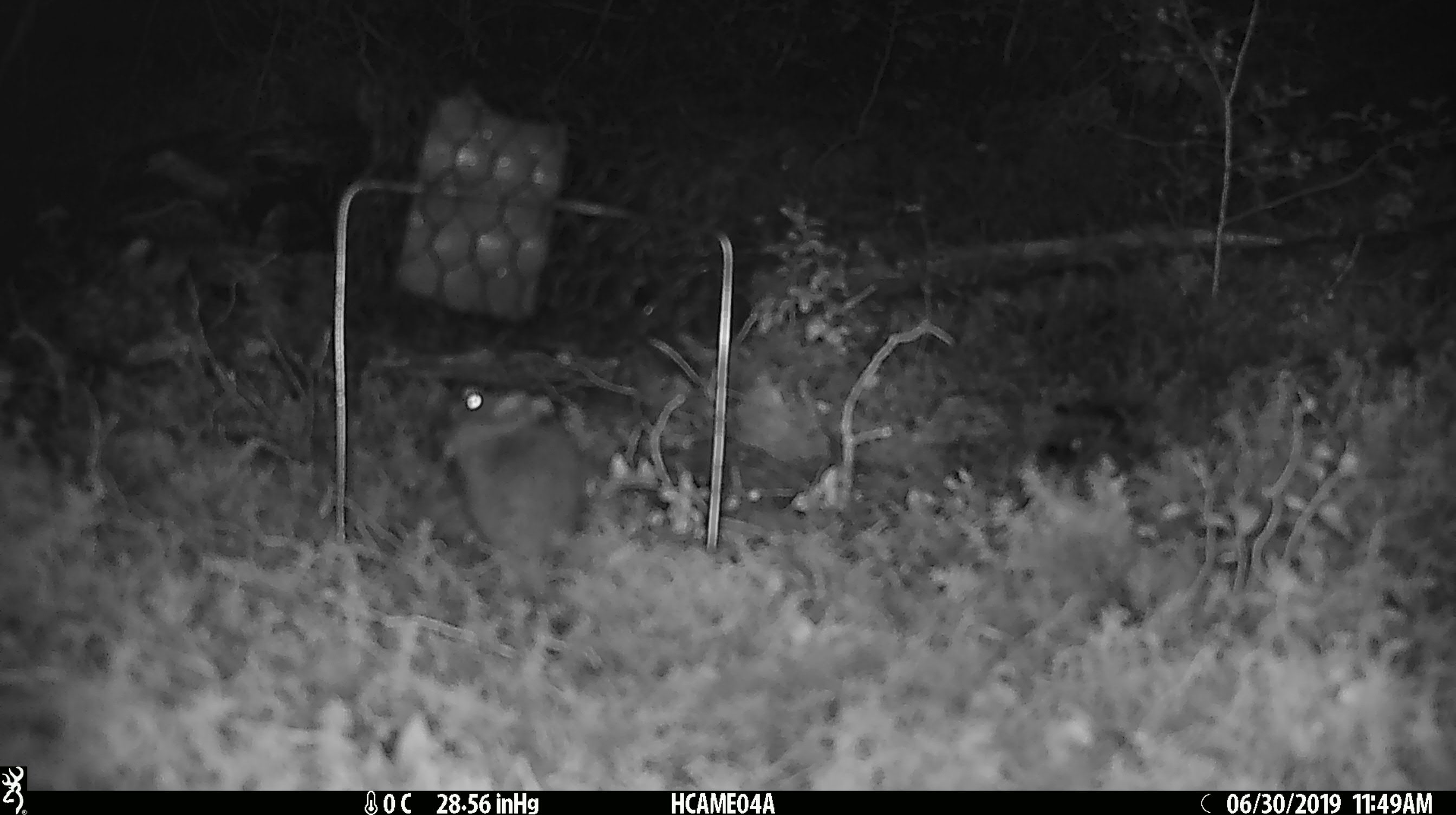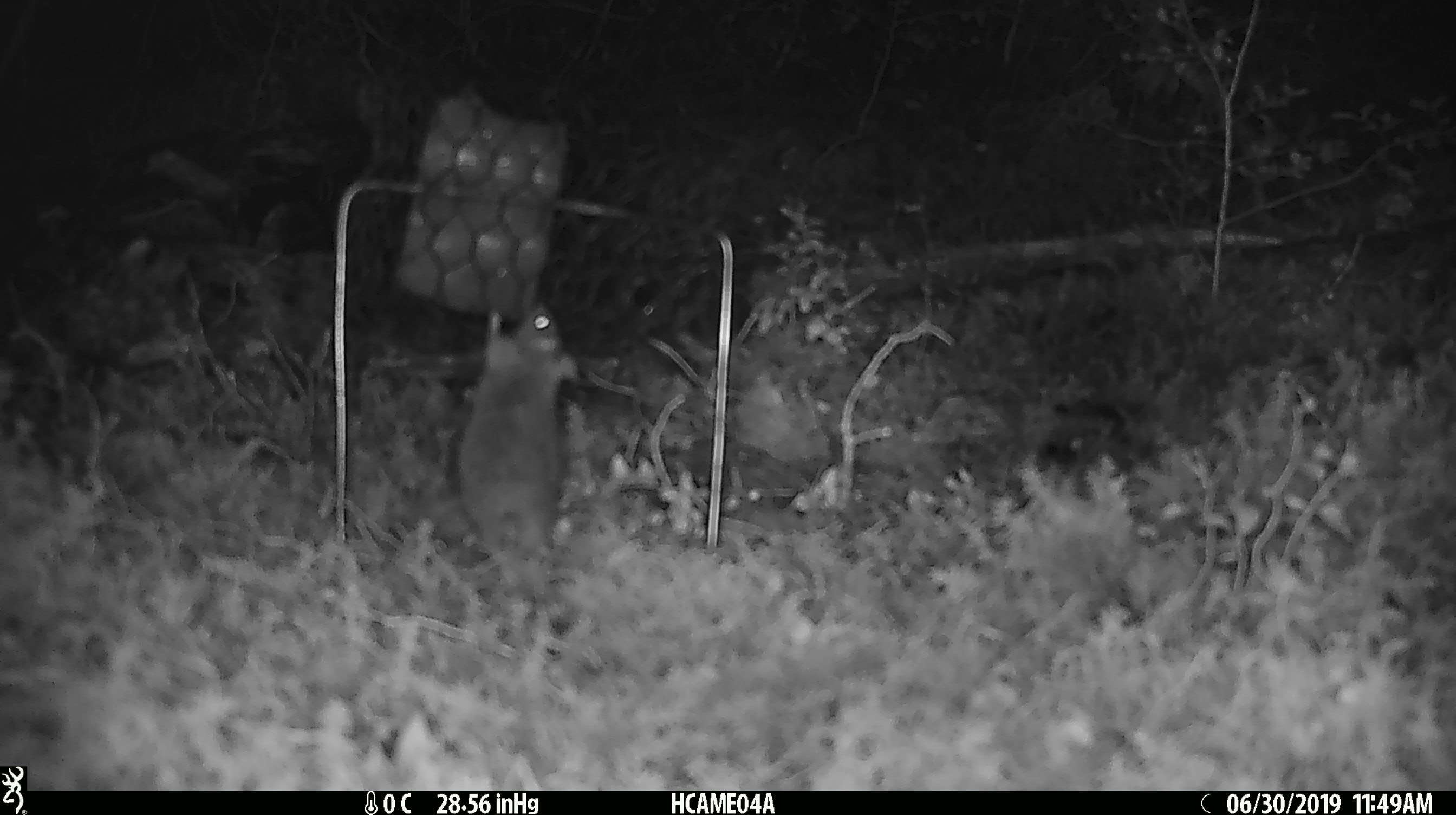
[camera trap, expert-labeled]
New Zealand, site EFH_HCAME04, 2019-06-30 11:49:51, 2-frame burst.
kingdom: Animalia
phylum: Chordata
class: Mammalia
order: Rodentia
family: Muridae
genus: Mus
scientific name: Mus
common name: mouse